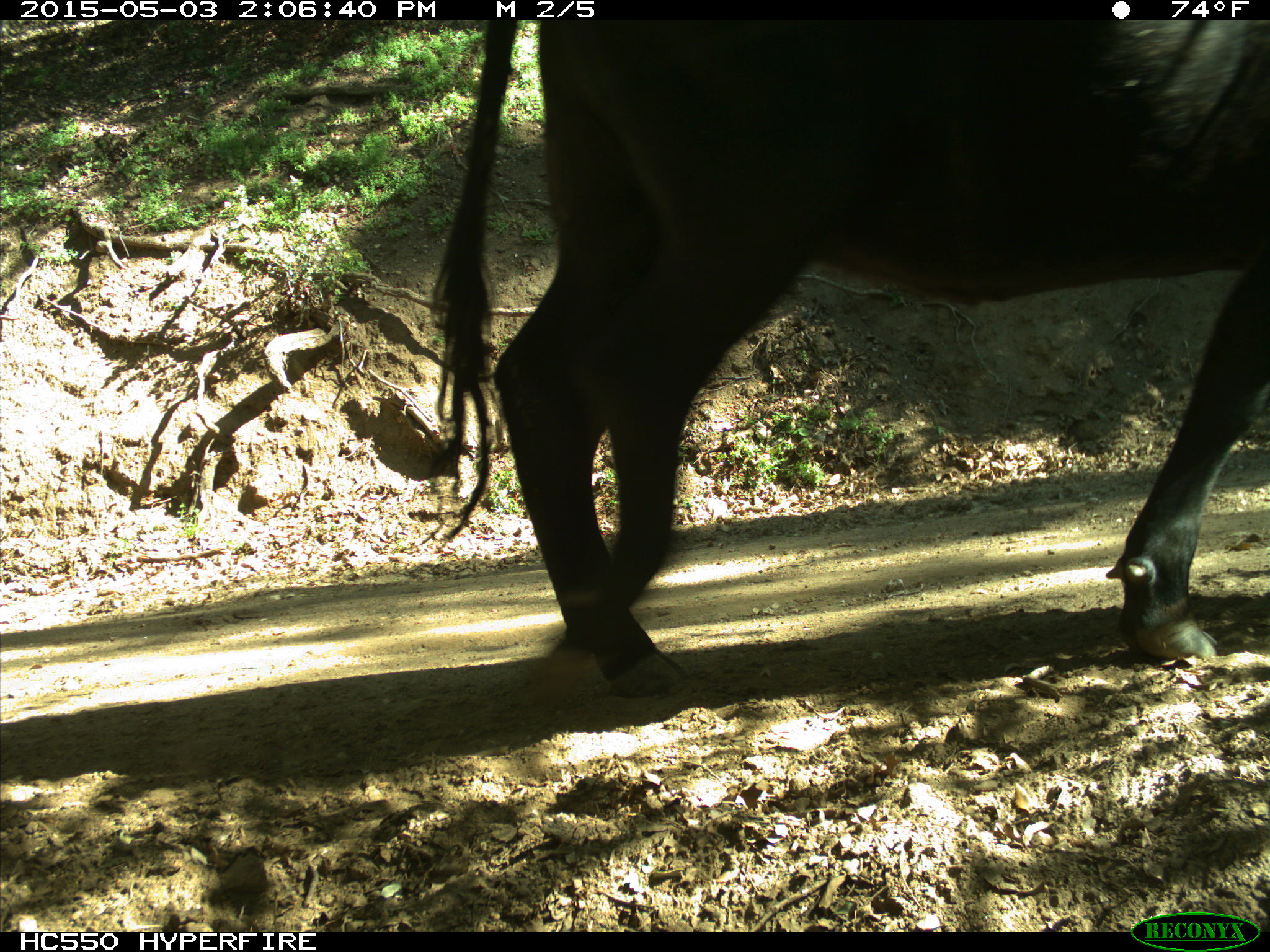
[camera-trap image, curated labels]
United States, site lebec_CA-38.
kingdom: Animalia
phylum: Chordata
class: Mammalia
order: Artiodactyla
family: Bovidae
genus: Bos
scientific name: Bos taurus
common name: domestic cow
Bos taurus (domestic cow).